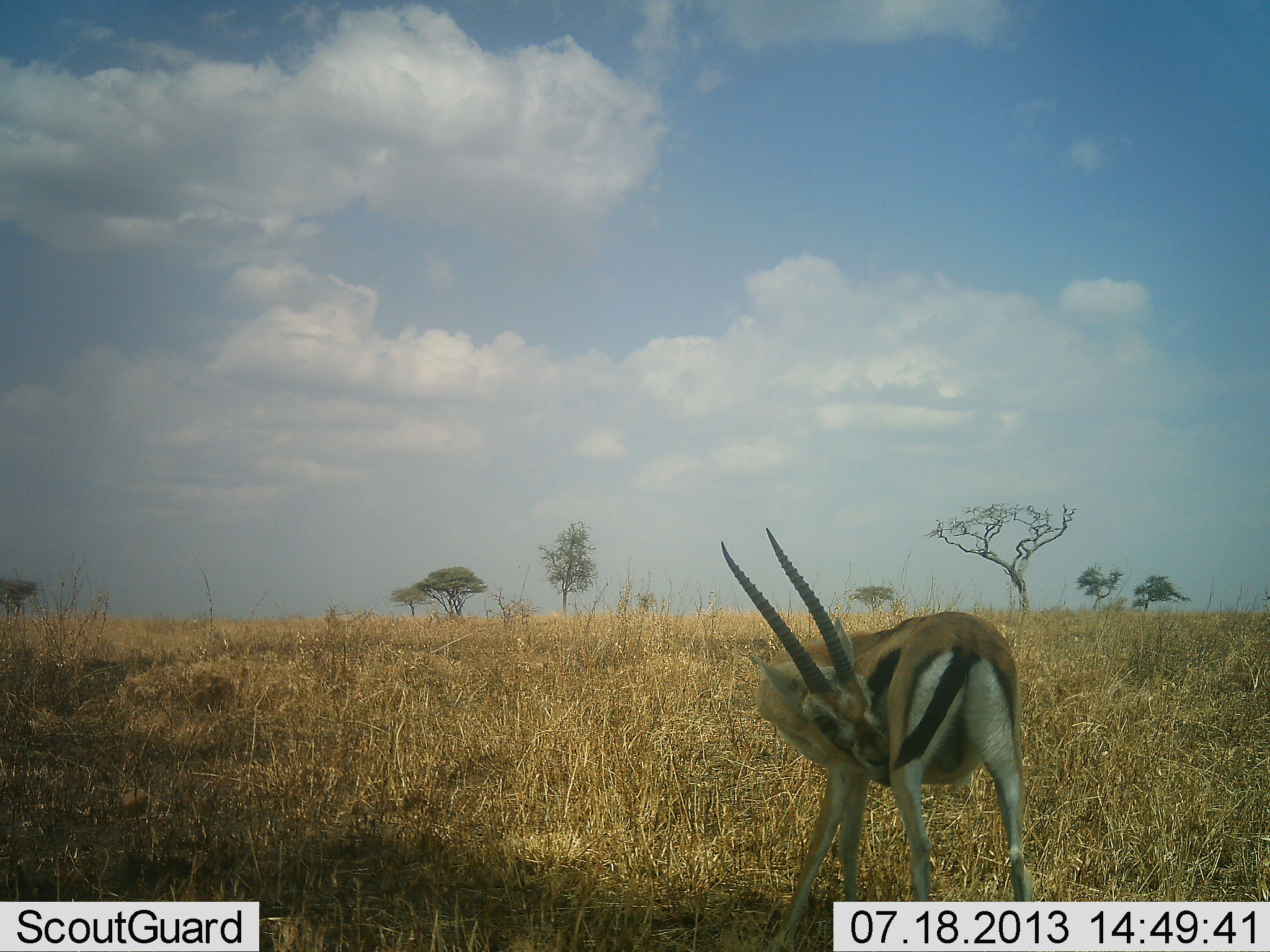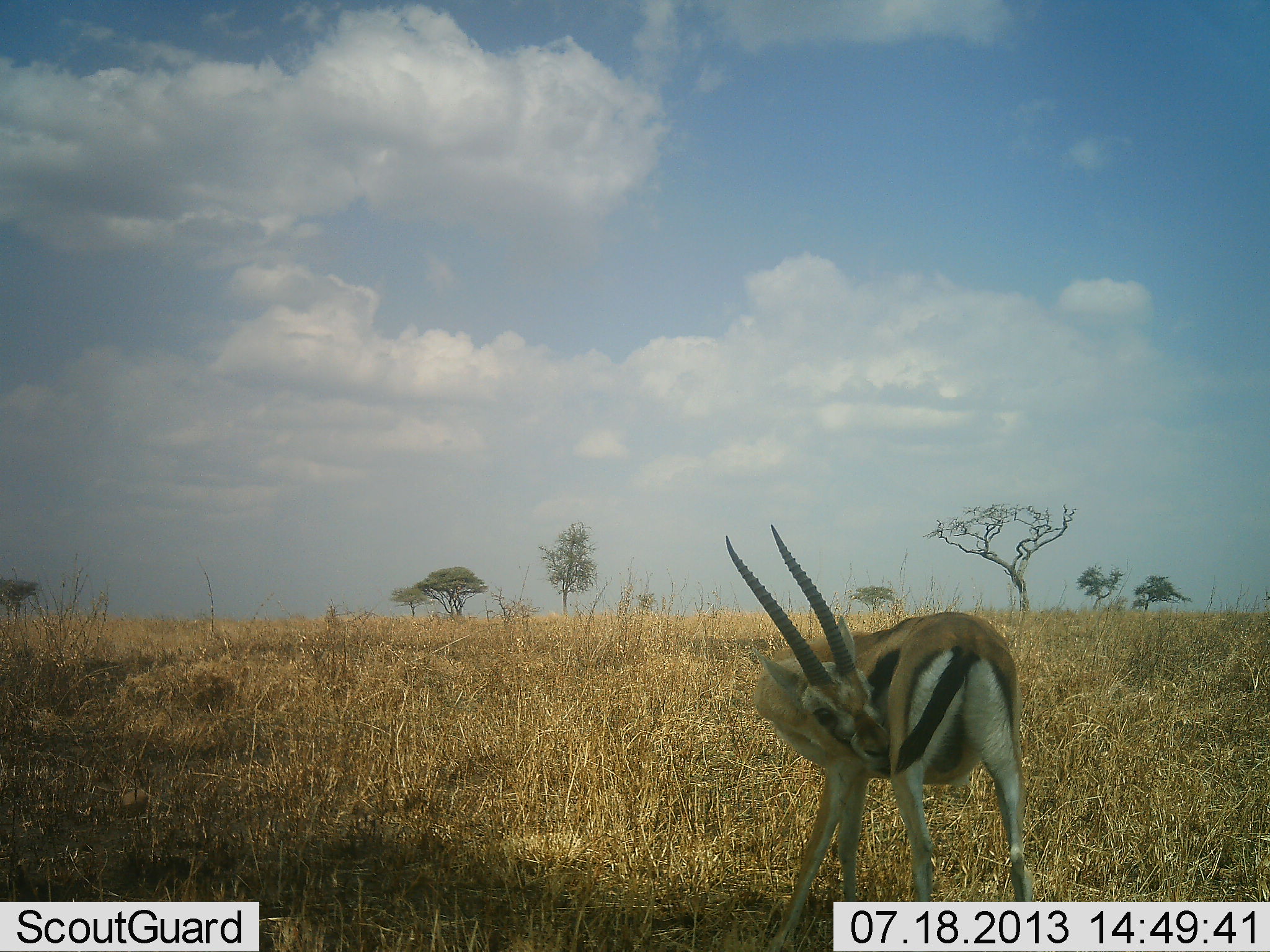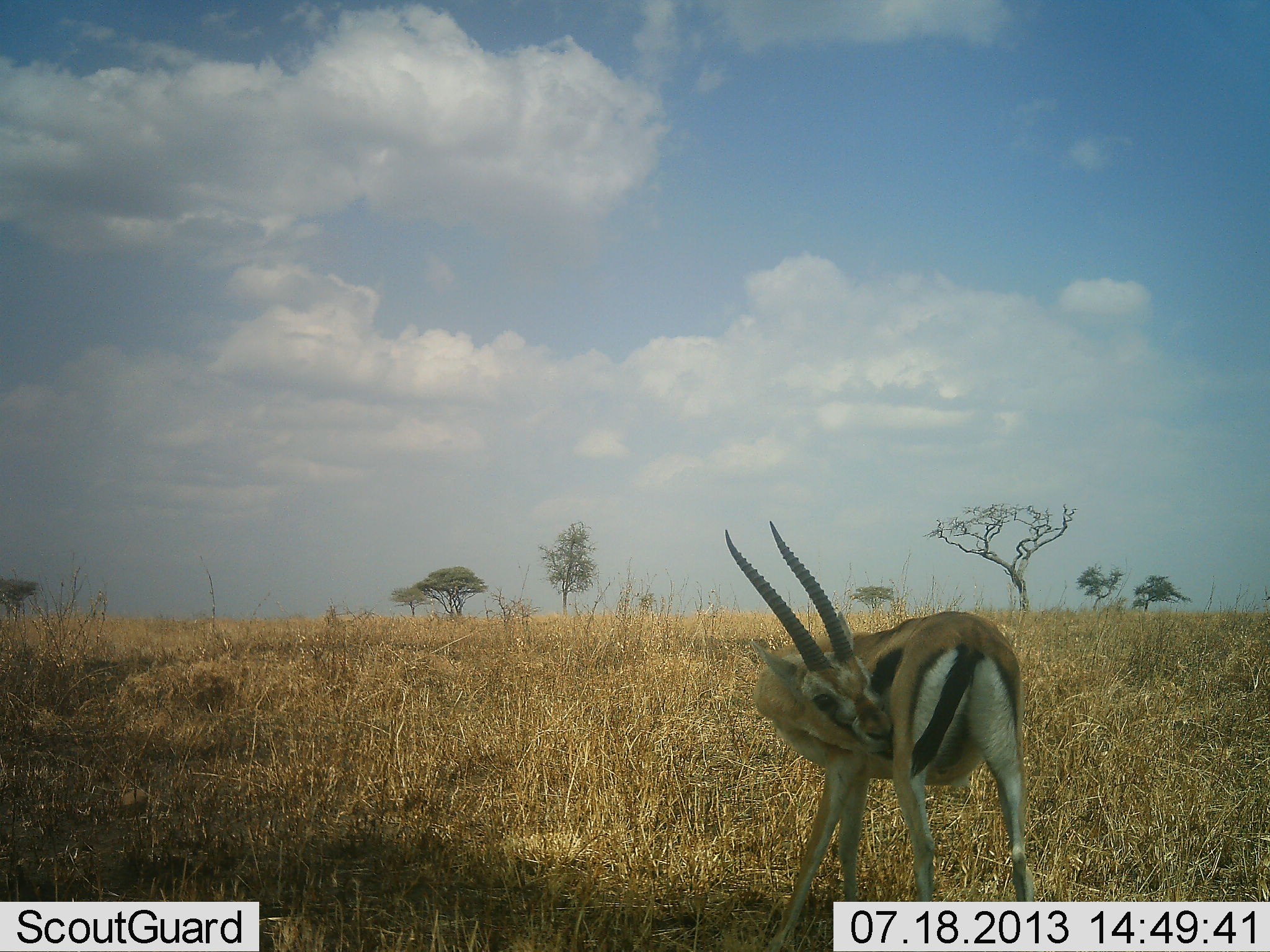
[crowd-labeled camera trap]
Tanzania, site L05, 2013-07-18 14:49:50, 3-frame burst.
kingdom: Animalia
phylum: Chordata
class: Mammalia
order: Artiodactyla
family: Bovidae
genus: Eudorcas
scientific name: Eudorcas thomsonii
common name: thomson's gazelle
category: gazellethomsons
Gazellethomsons (thomson's gazelle) (Eudorcas thomsonii), count 1. Behavior (volunteer vote fractions): standing 87%, resting 9%, moving 4%, interacting 4%. Young present (vote fraction): 0%. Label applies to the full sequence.